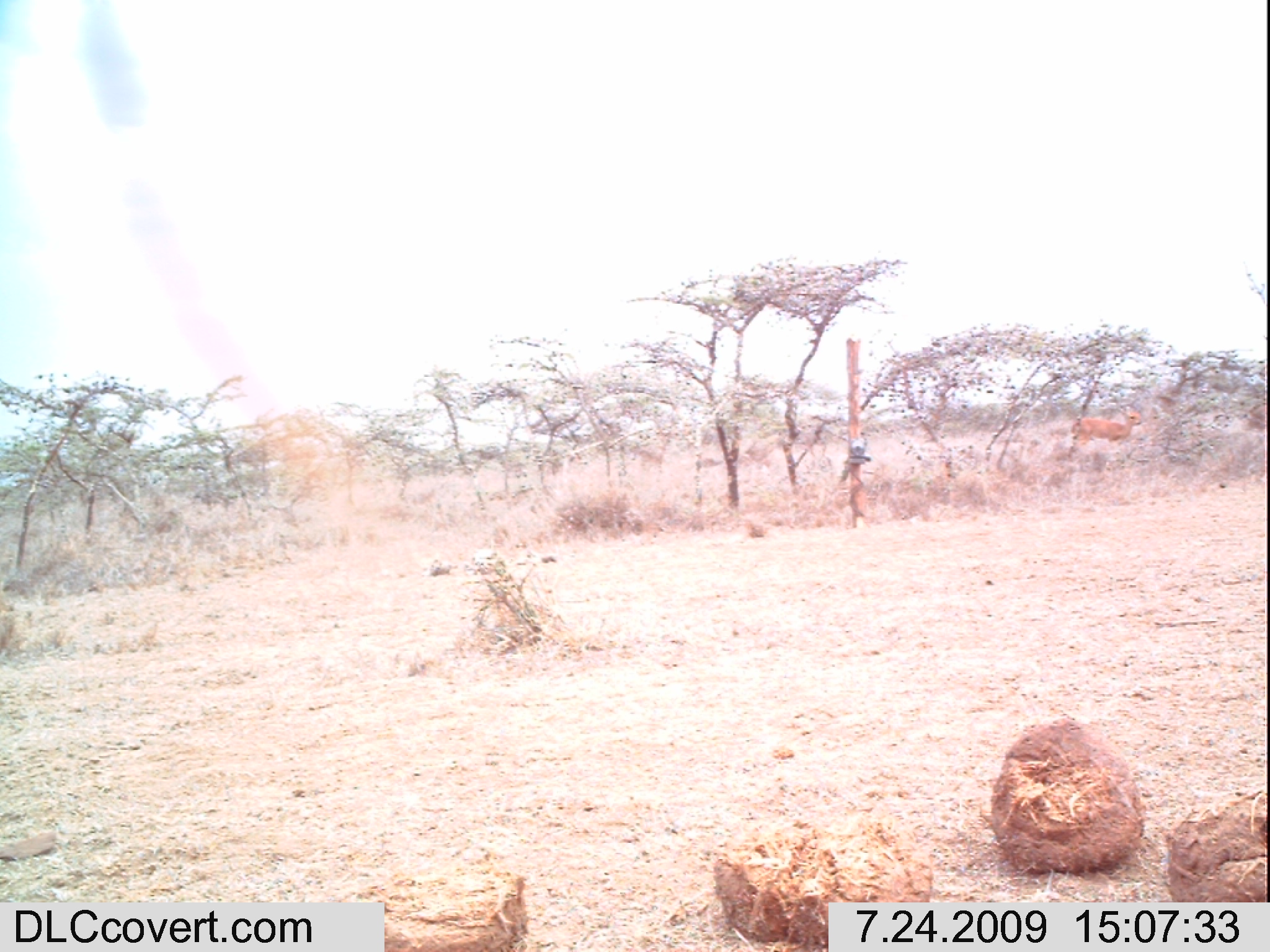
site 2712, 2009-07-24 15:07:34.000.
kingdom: Animalia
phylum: Chordata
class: Mammalia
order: Artiodactyla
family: Bovidae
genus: Raphicerus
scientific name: Raphicerus campestris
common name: steenbok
Raphicerus campestris (steenbok), count 1.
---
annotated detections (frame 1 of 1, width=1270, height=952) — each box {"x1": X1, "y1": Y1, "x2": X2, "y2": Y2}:
raphicerus campestris: {"x1": 1069, "y1": 406, "x2": 1144, "y2": 450}